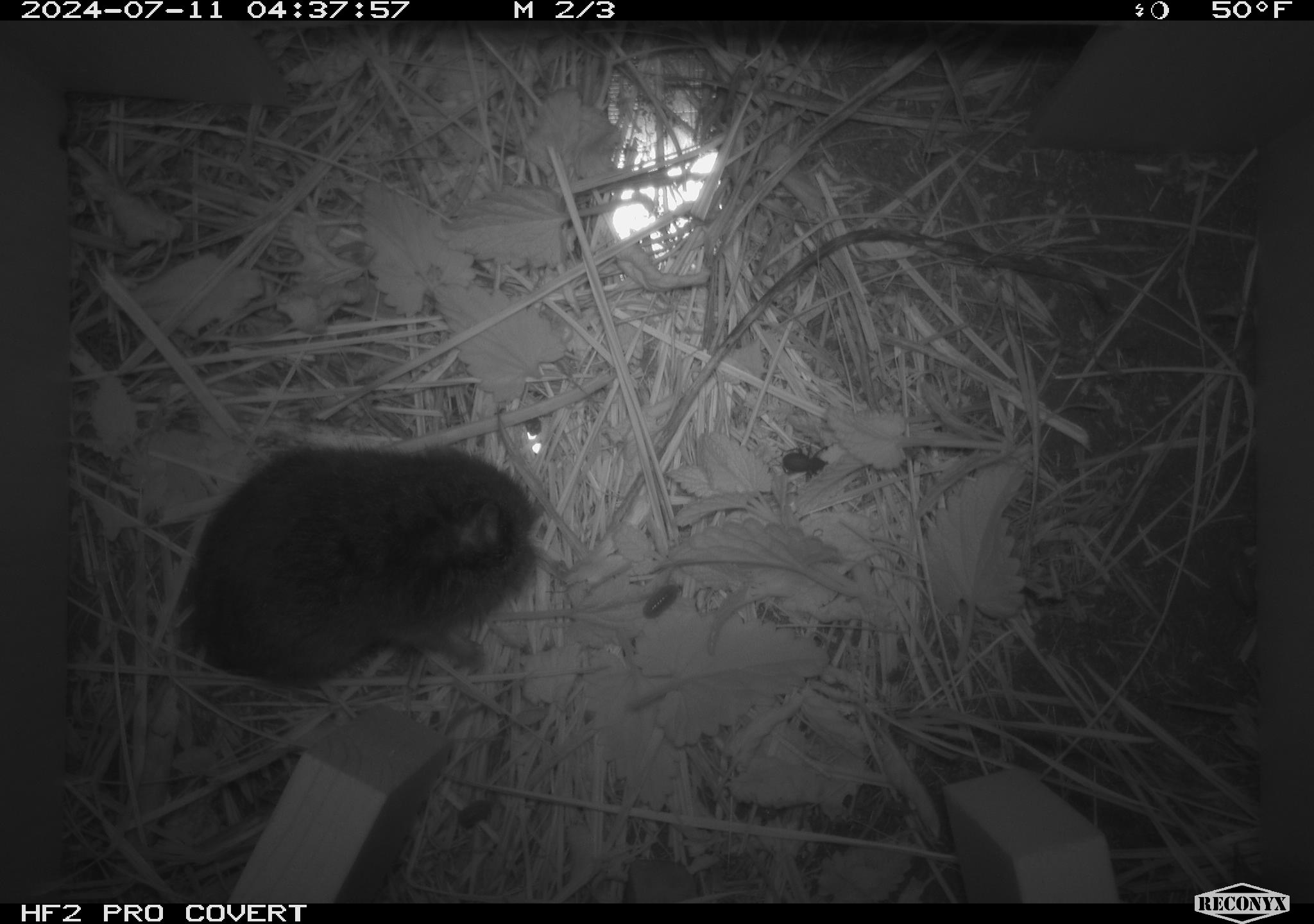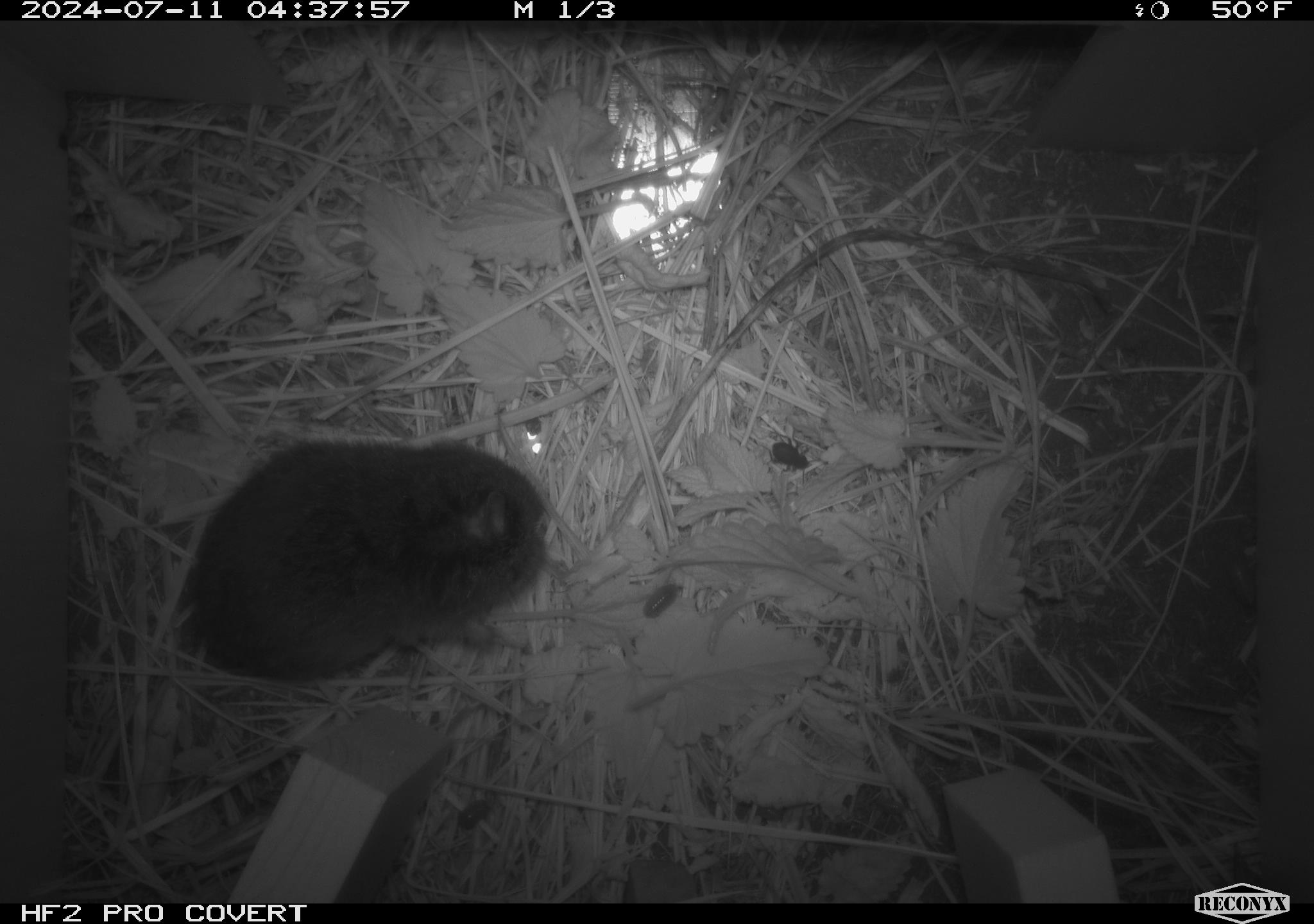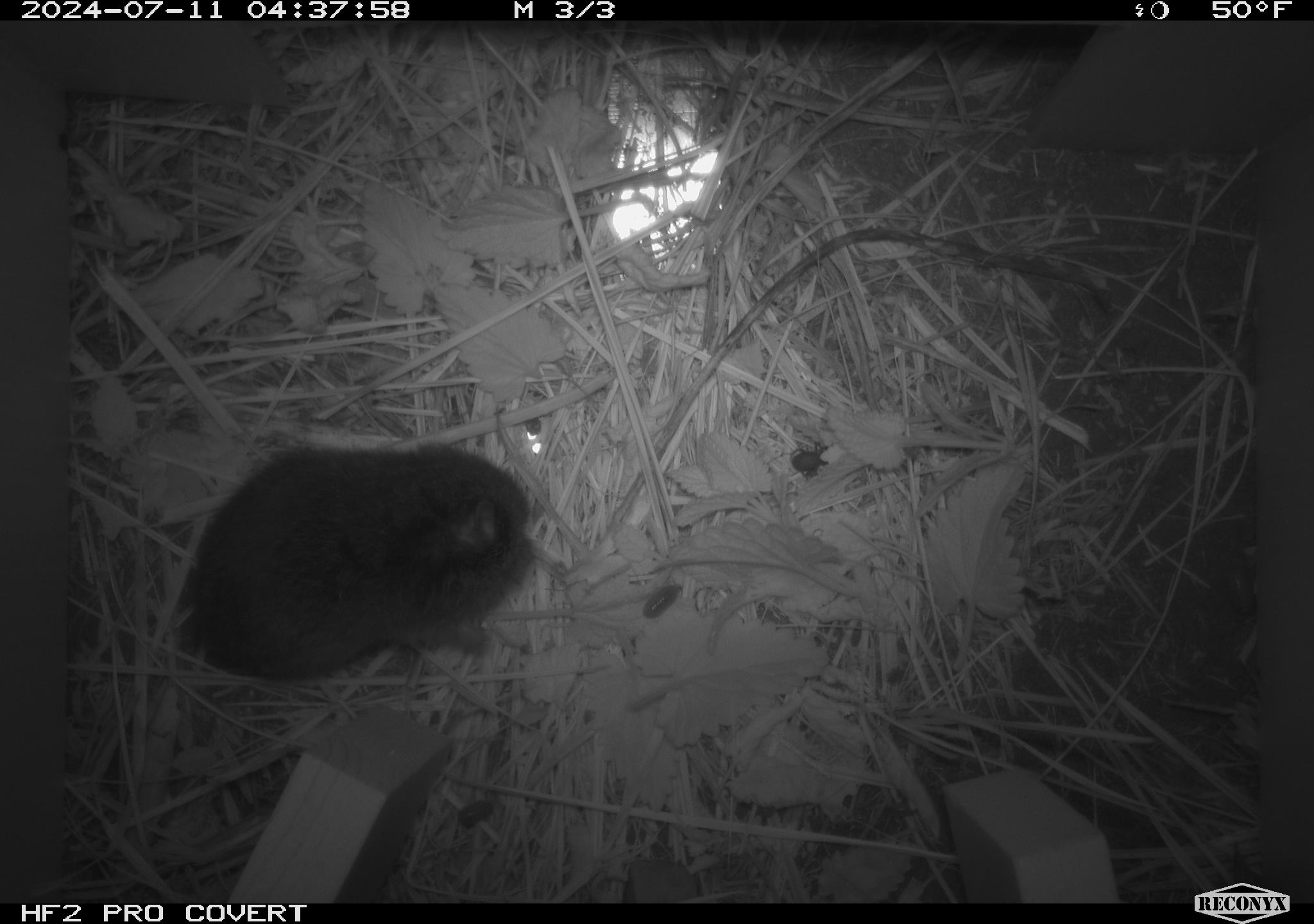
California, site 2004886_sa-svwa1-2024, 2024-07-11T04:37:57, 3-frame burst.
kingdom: Animalia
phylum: Chordata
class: Mammalia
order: Rodentia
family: Cricetidae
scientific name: Arvicolinae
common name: voles, lemmings, and muskrats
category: arvicolinae subfamily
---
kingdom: Animalia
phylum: Arthropoda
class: Insecta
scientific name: Insecta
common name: insect